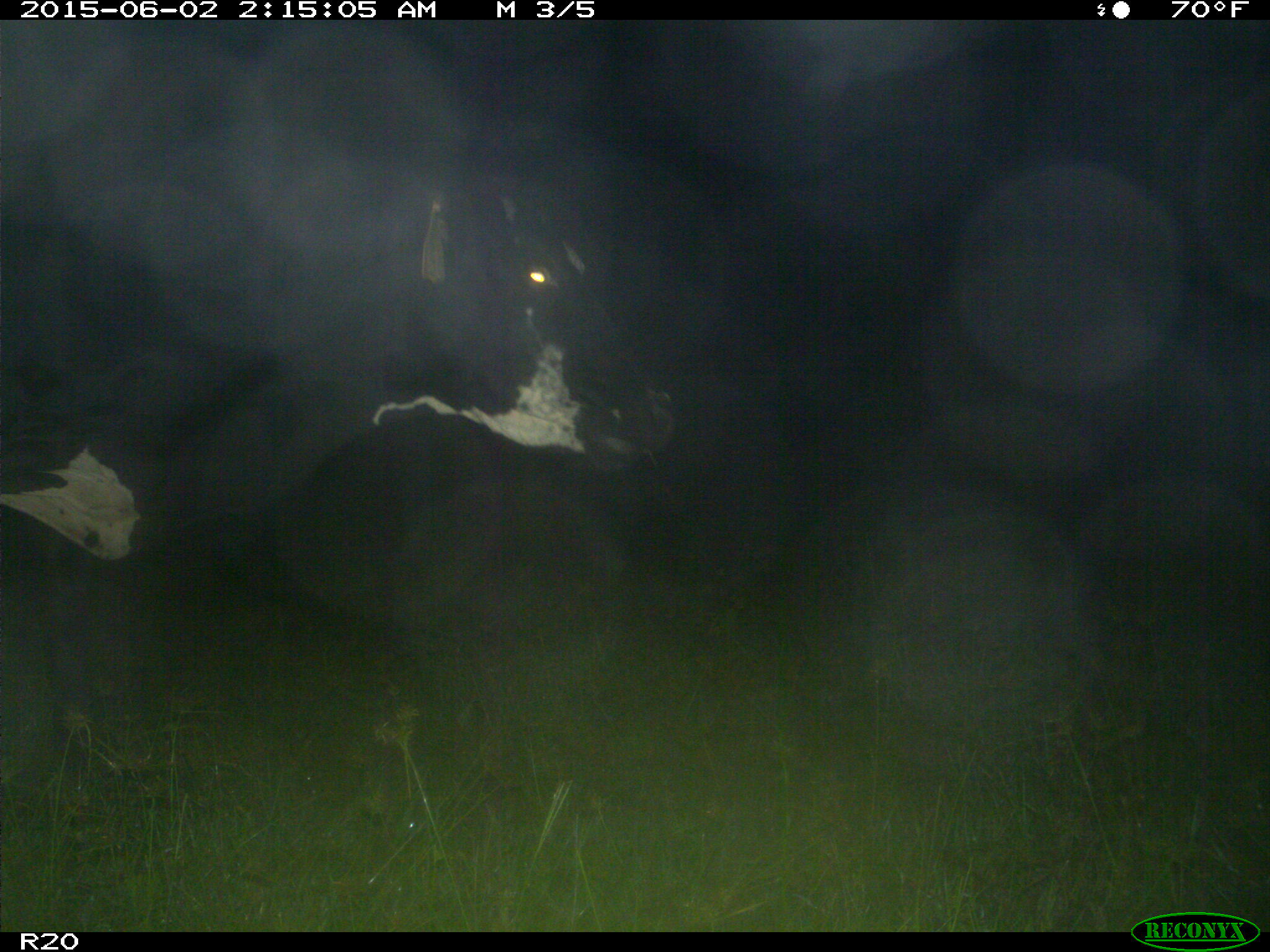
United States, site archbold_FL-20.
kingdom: Animalia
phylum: Chordata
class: Mammalia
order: Artiodactyla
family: Bovidae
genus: Bos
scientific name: Bos taurus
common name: domestic cow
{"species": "Bos taurus (domestic cow)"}